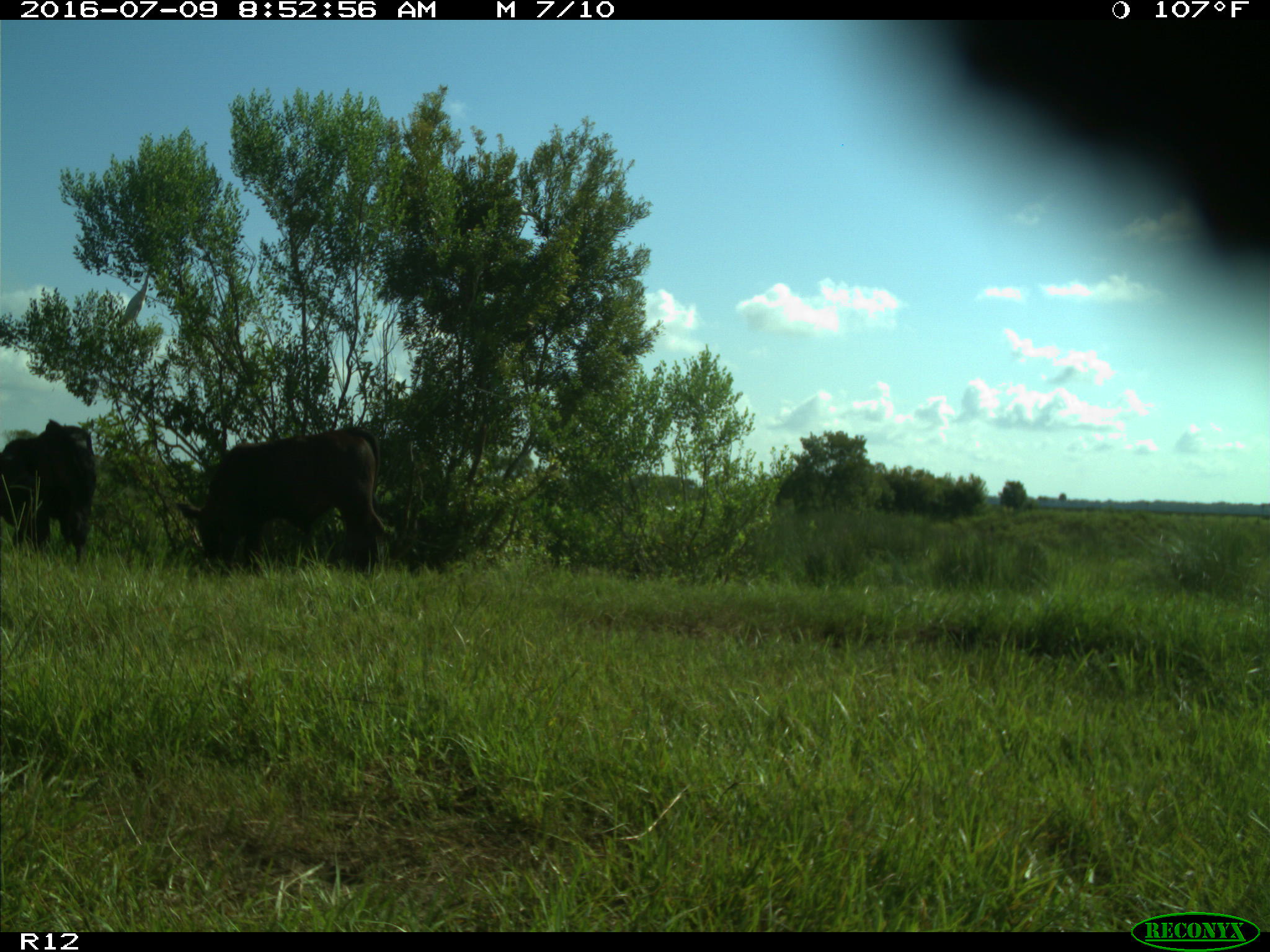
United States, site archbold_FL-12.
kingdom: Animalia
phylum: Chordata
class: Mammalia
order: Artiodactyla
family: Bovidae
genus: Bos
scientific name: Bos taurus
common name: domestic cow